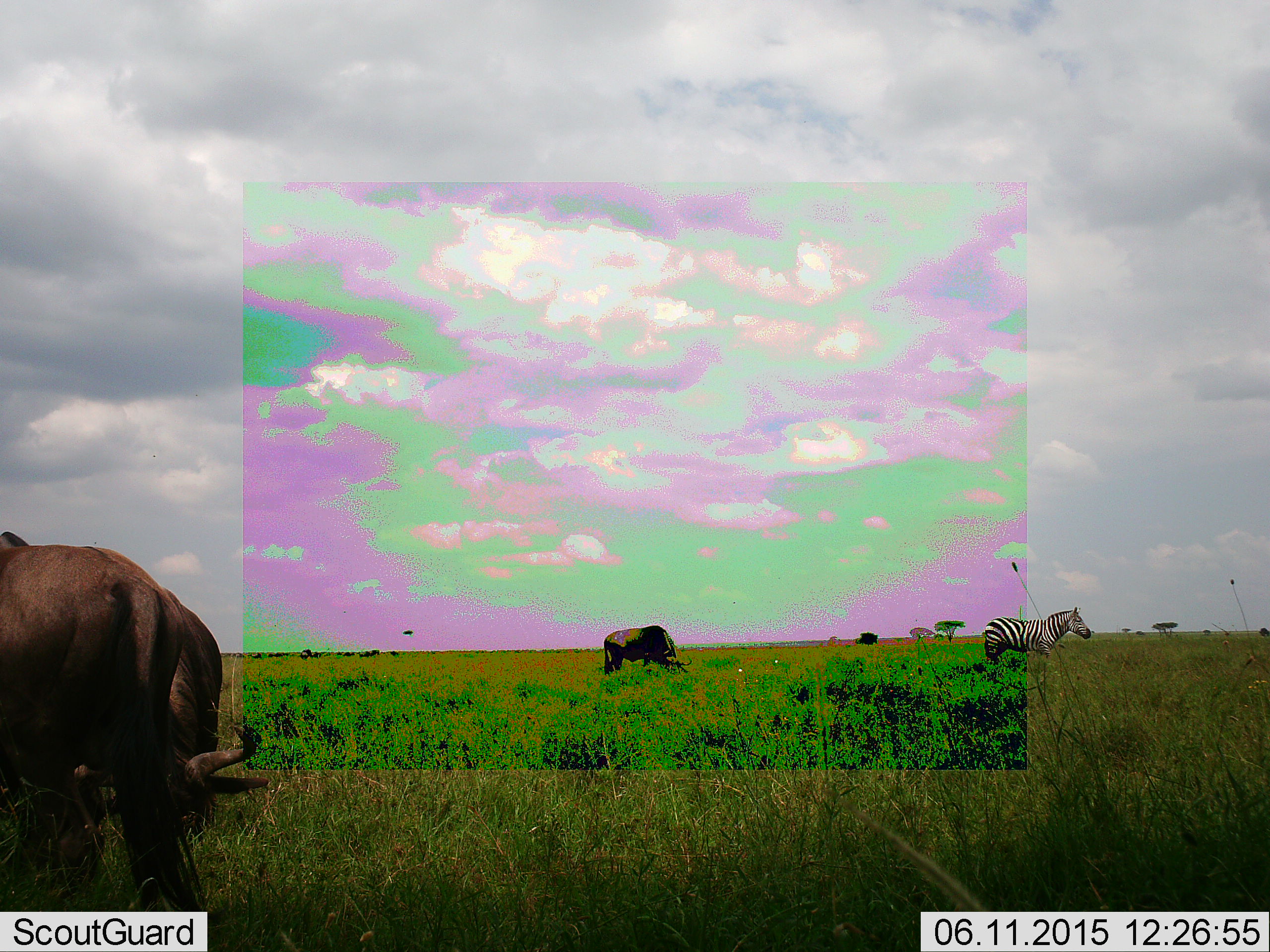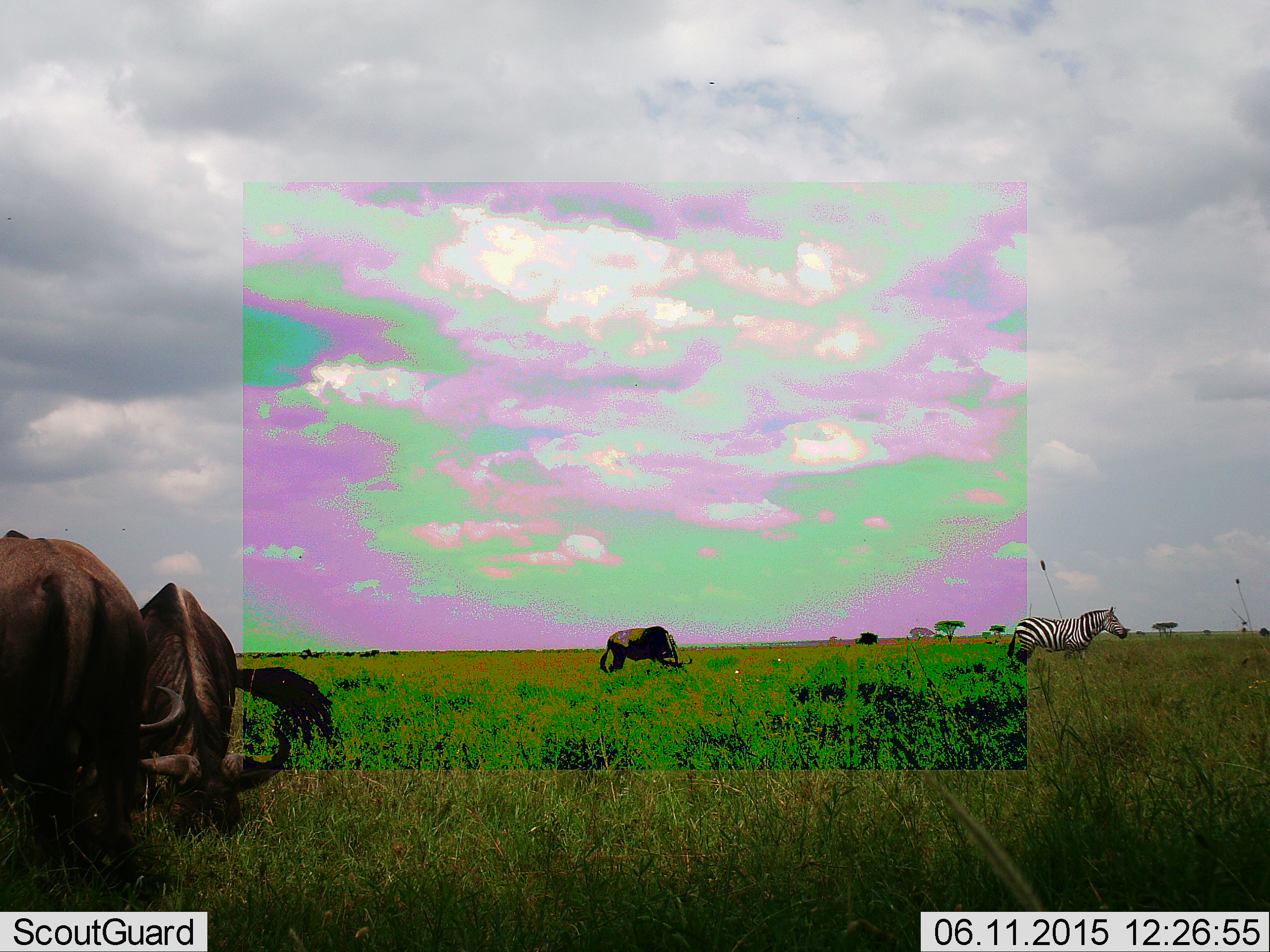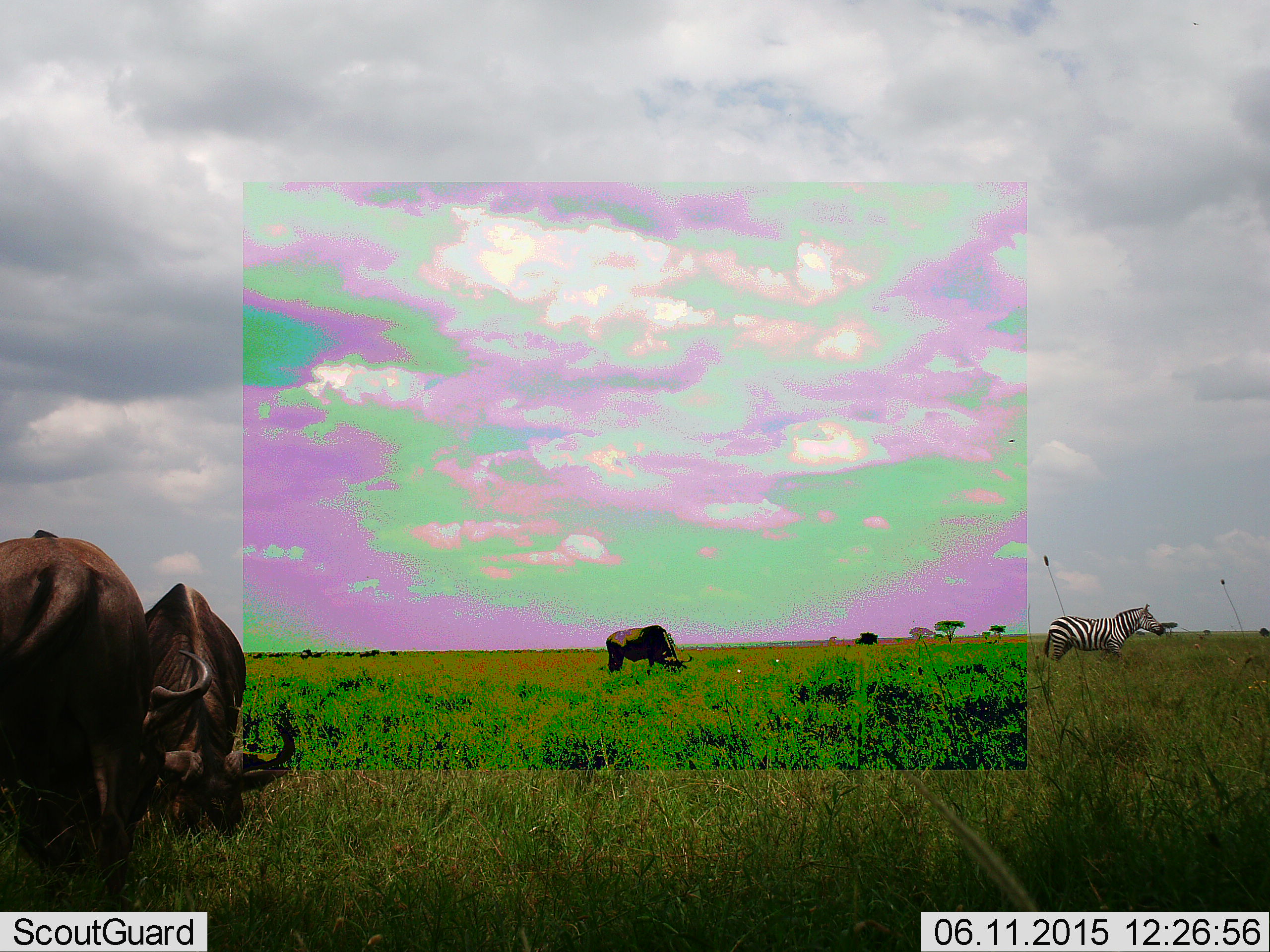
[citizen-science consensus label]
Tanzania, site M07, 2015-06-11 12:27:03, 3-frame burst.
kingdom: Animalia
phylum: Chordata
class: Mammalia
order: Artiodactyla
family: Bovidae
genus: Connochaetes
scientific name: Connochaetes taurinus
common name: blue wildebeest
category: wildebeest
Wildebeest (blue wildebeest) (Connochaetes taurinus), count 3. Behavior (volunteer vote fractions): standing 0%, resting 0%, moving 0%, interacting 0%. Young present (vote fraction): 0%. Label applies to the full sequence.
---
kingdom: Animalia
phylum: Chordata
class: Mammalia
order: Perissodactyla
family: Equidae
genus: Equus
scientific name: Equus quagga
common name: plains zebra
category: zebra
Zebra (plains zebra) (Equus quagga), count 1. Behavior (volunteer vote fractions): standing 60%, resting 10%, moving 30%, interacting 0%. Young present (vote fraction): 0%. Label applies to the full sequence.